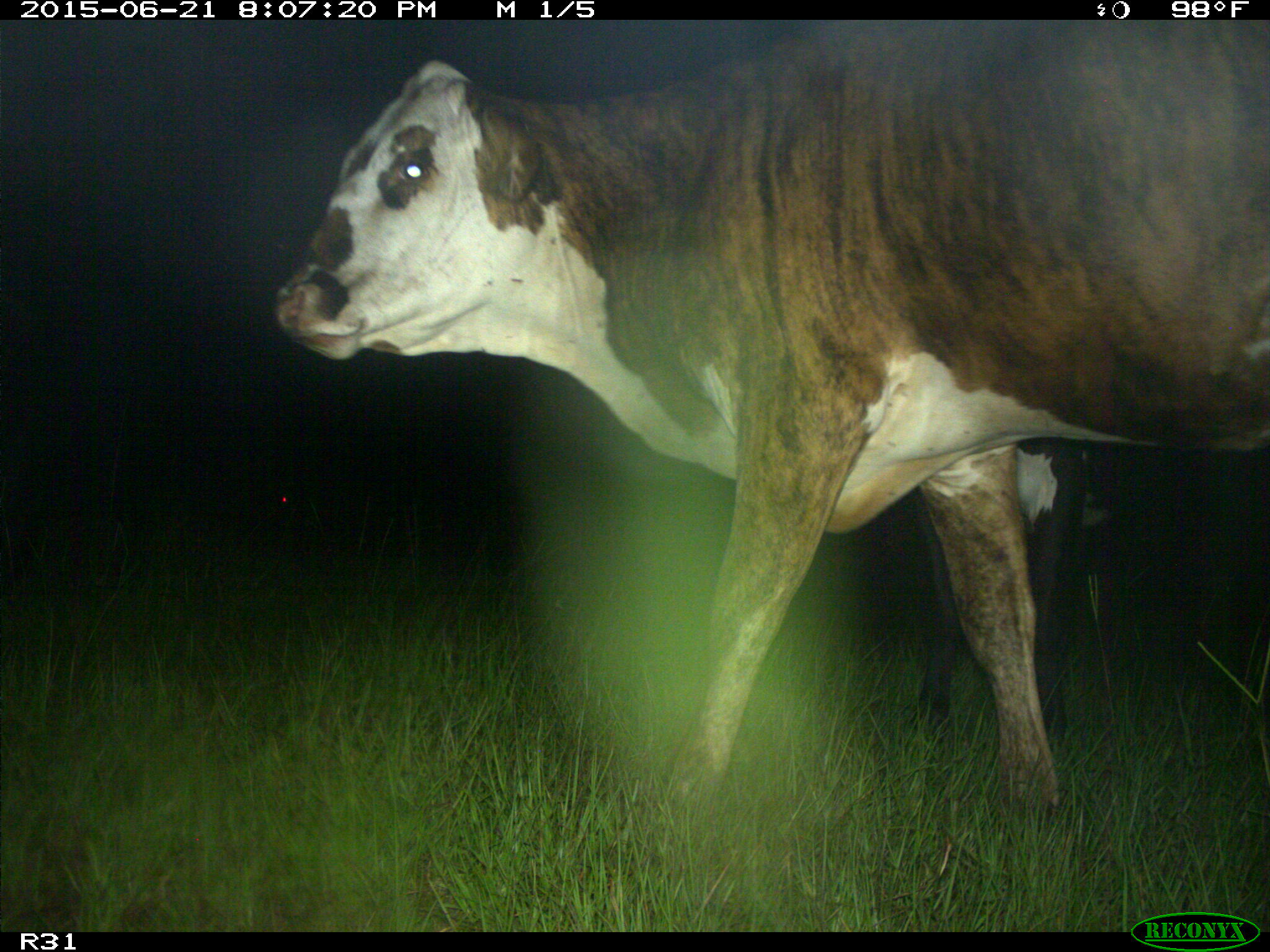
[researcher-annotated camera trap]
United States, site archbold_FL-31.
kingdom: Animalia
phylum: Chordata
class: Mammalia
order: Artiodactyla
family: Bovidae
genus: Bos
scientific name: Bos taurus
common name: domestic cow